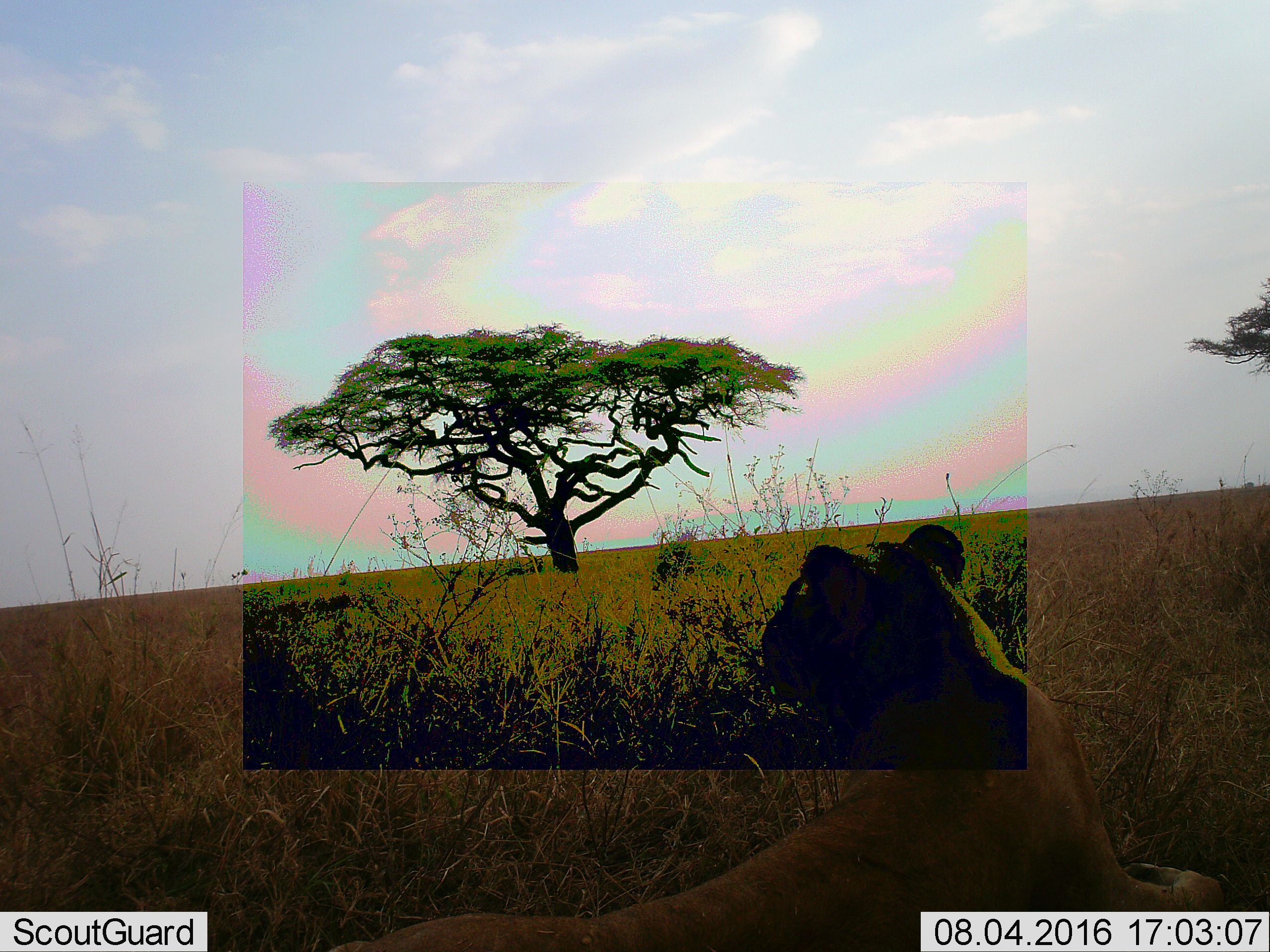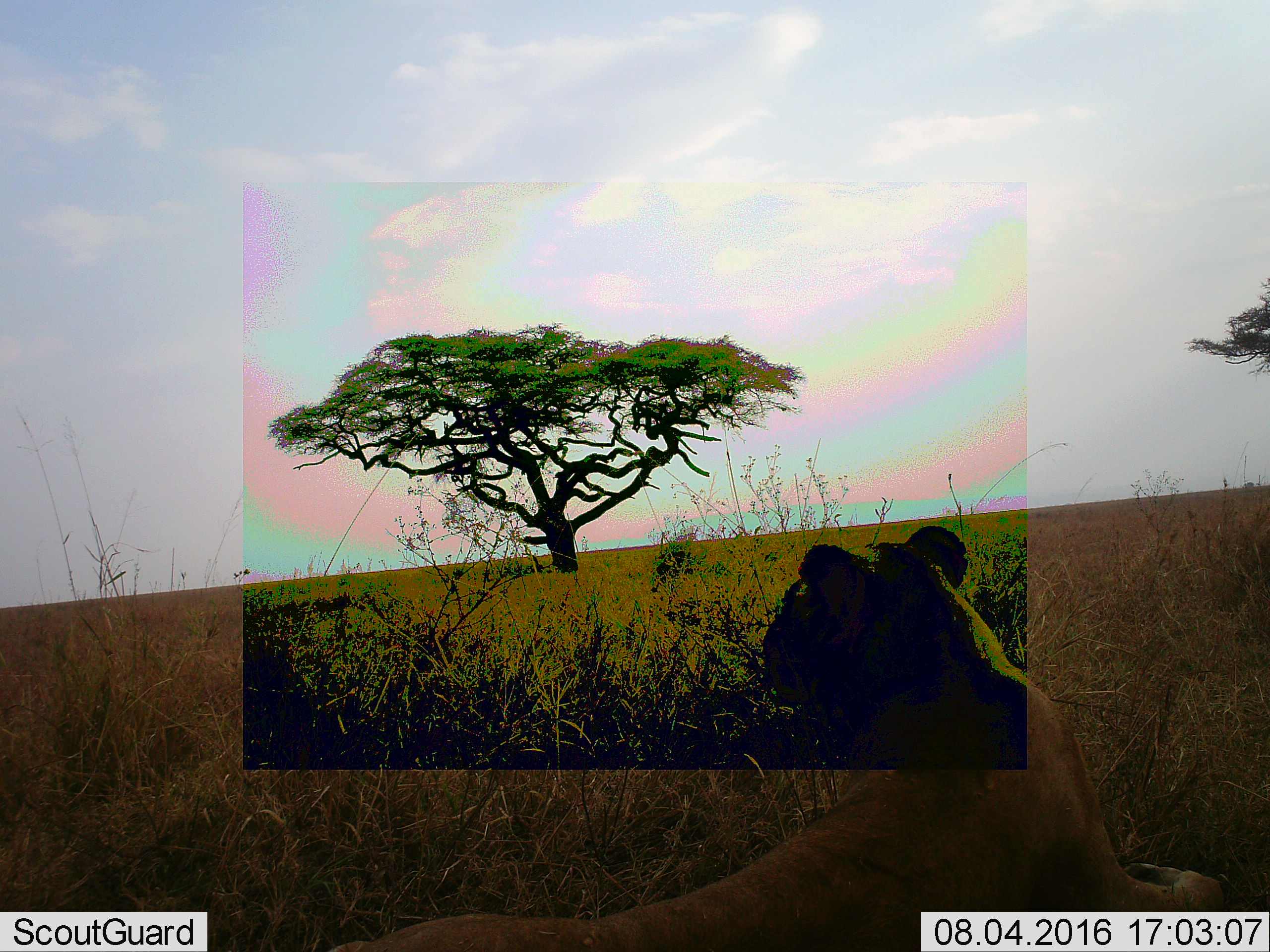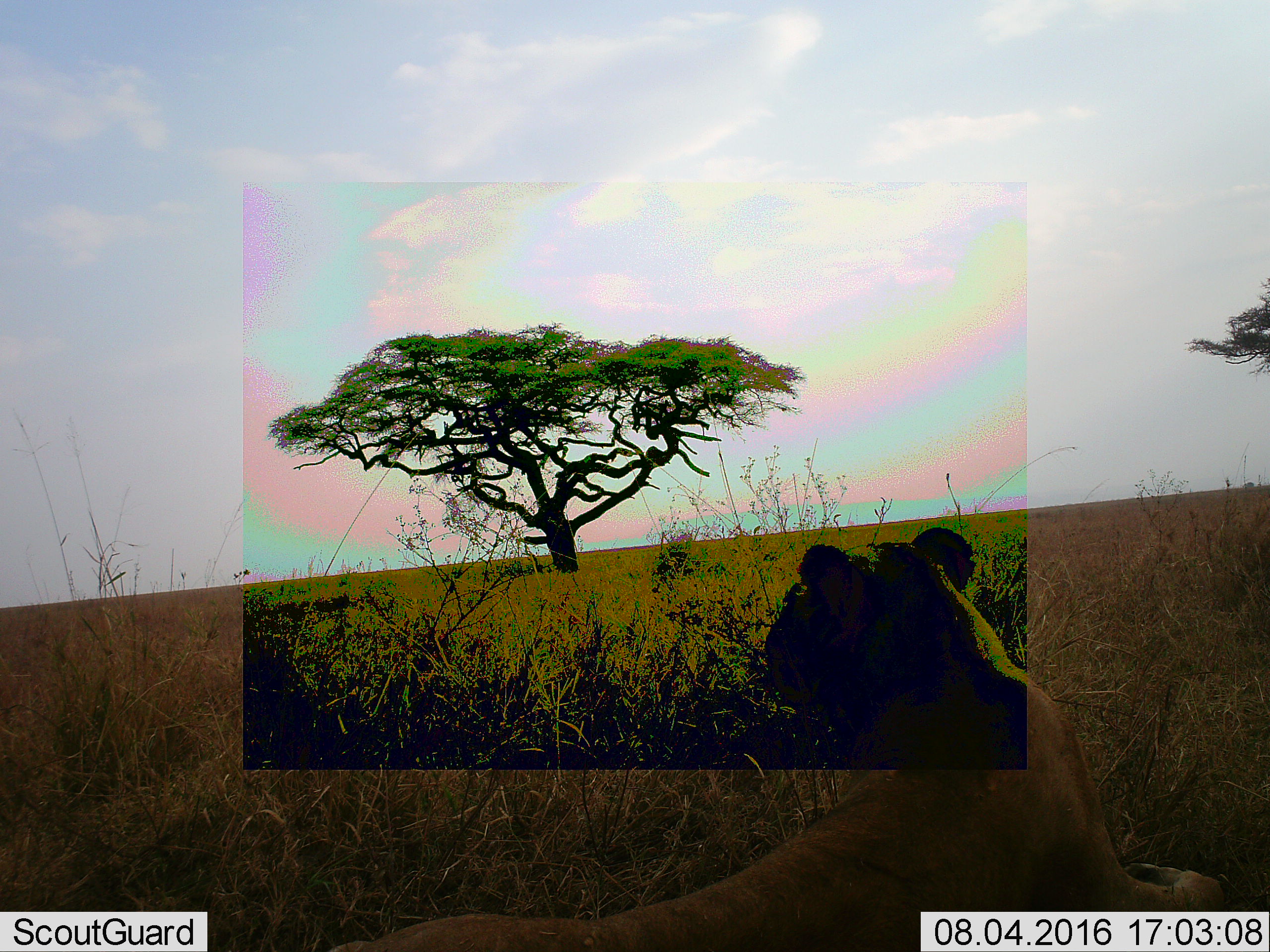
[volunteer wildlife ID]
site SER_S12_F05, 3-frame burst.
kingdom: Animalia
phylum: Chordata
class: Mammalia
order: Carnivora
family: Felidae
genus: Panthera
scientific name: Panthera leo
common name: lion female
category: lionfemale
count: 1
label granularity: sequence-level